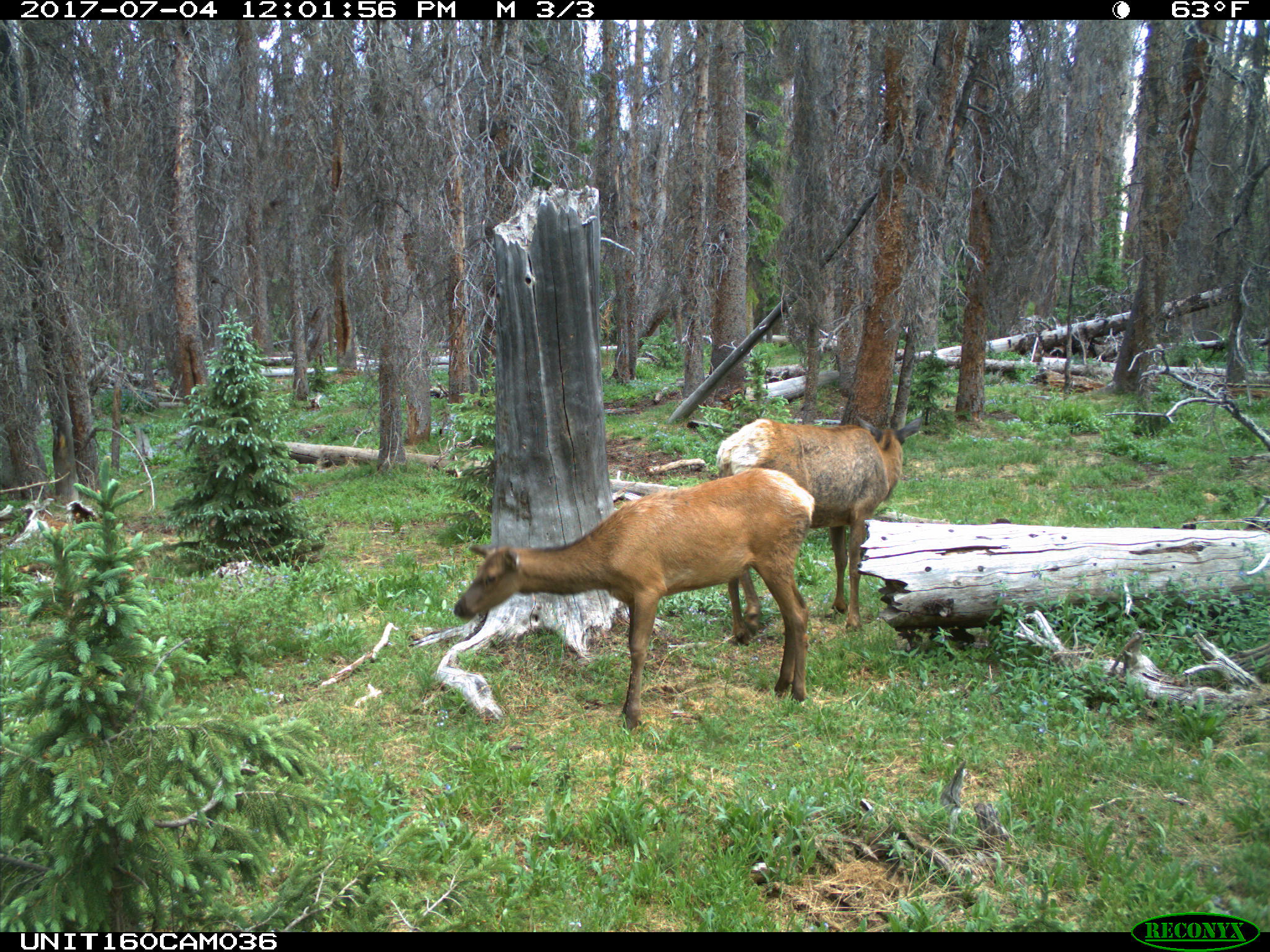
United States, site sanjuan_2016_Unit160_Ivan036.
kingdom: Animalia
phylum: Chordata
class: Mammalia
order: Artiodactyla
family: Cervidae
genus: Cervus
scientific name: Cervus elaphus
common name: red deer